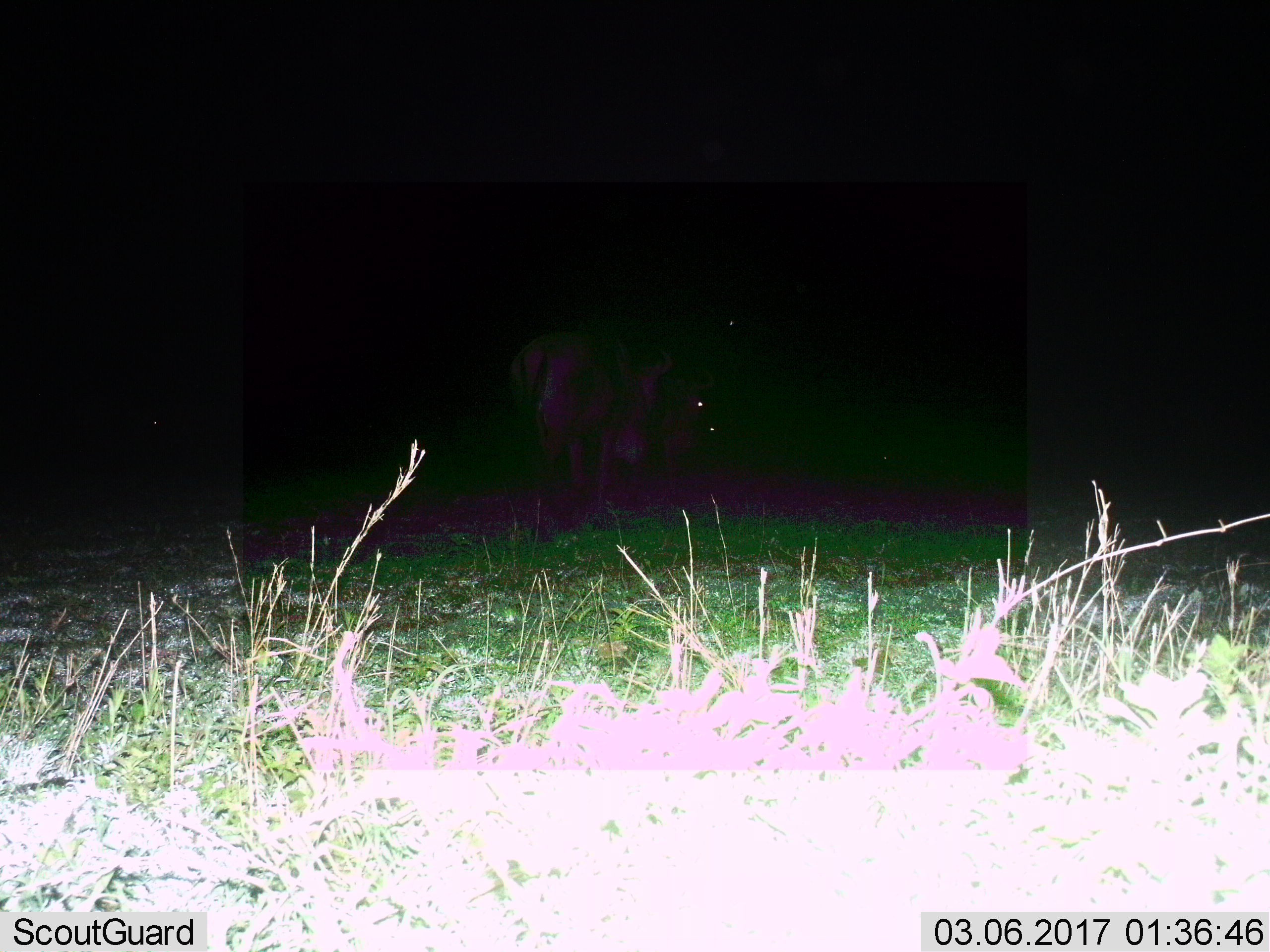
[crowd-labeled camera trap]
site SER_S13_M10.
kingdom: Animalia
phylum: Chordata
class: Mammalia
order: Artiodactyla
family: Bovidae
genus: Connochaetes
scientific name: Connochaetes taurinus taurinus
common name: blue wildebeest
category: wildebeestblue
Wildebeestblue (blue wildebeest) (Connochaetes taurinus taurinus), count 1. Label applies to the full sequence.